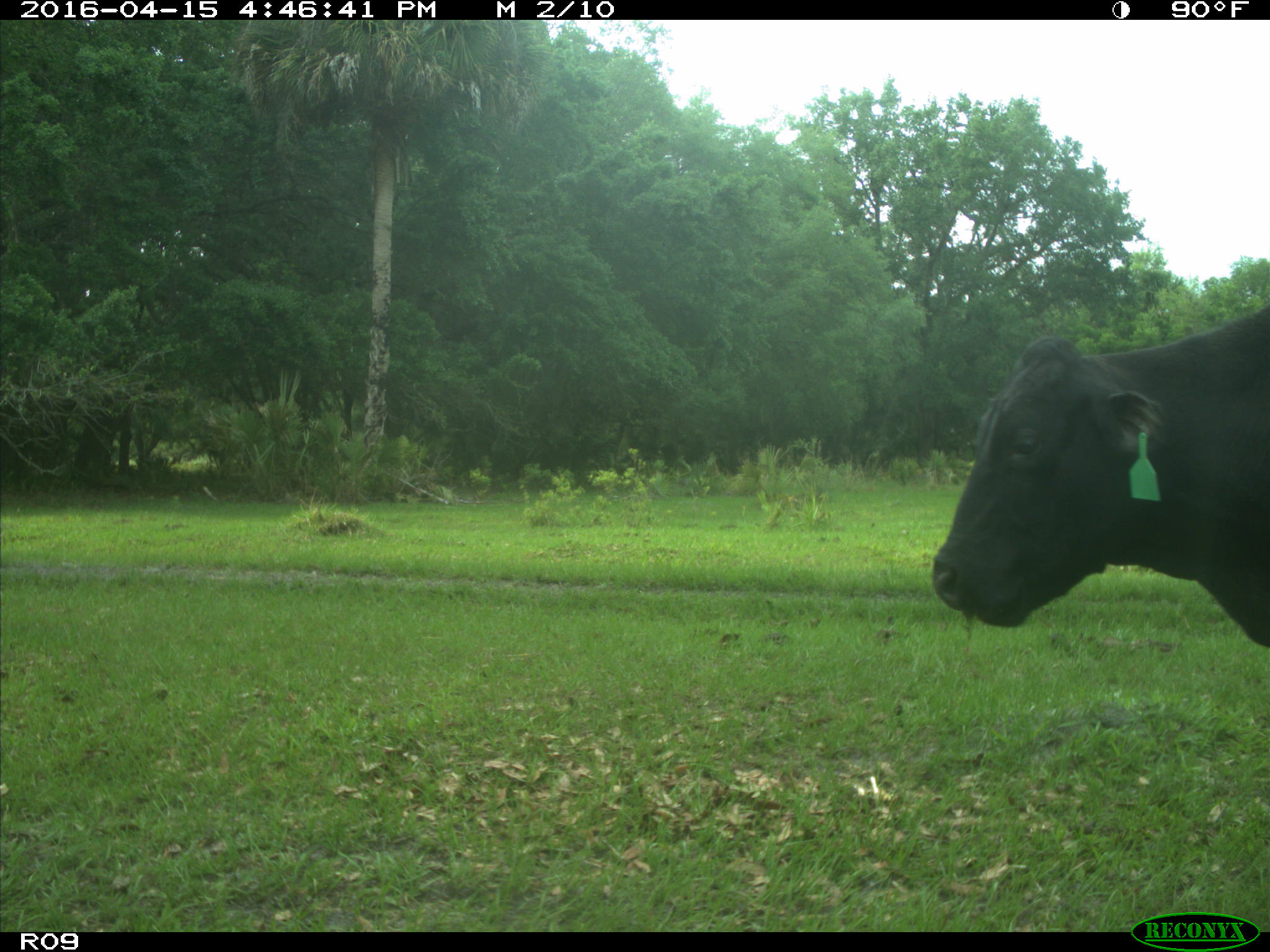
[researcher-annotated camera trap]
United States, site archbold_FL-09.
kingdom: Animalia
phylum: Chordata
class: Mammalia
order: Artiodactyla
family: Bovidae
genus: Bos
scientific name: Bos taurus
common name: domestic cow